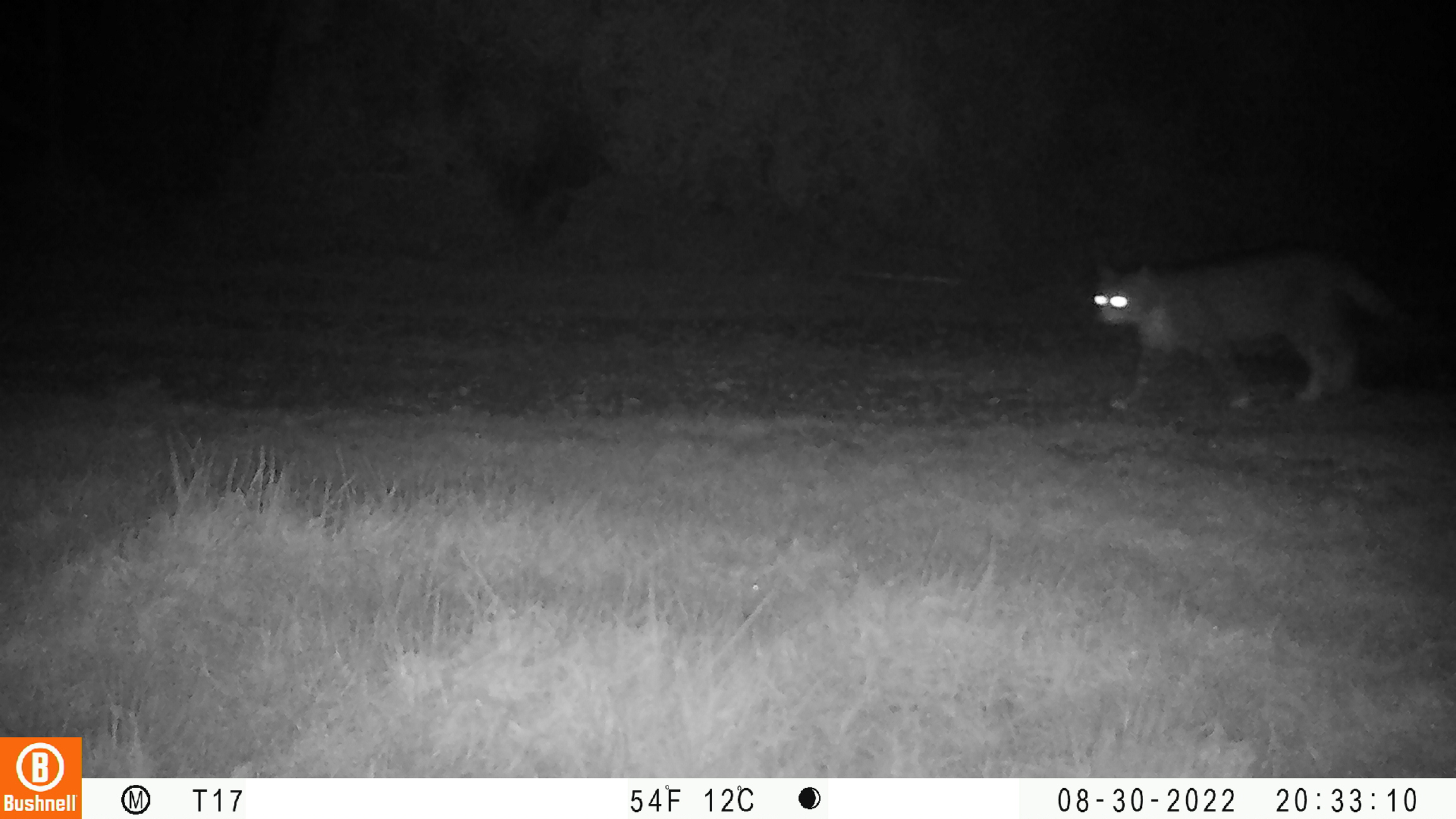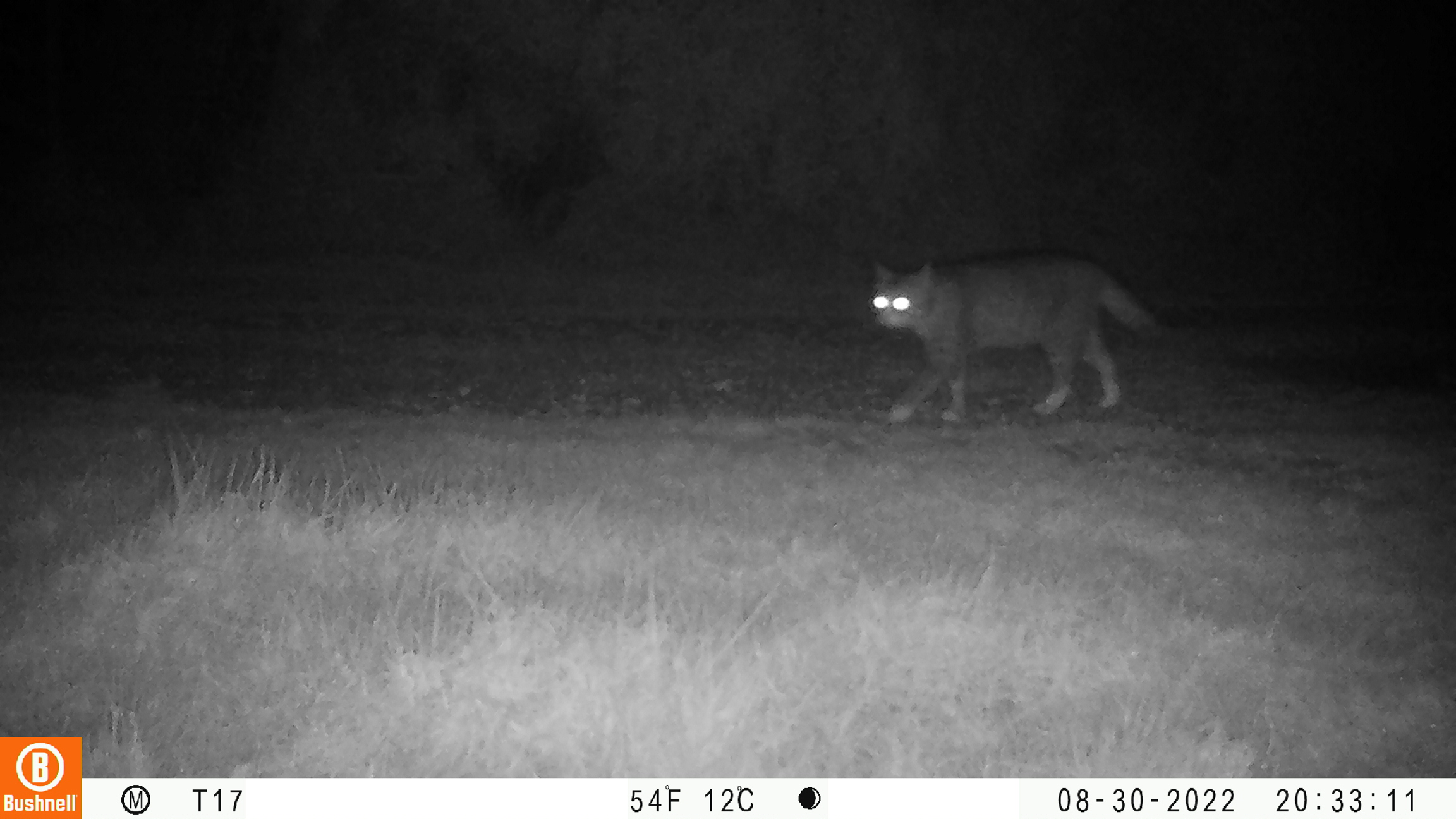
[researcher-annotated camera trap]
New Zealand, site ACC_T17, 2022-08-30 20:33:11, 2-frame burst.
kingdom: Animalia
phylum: Chordata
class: Mammalia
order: Carnivora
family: Felidae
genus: Felis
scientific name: Felis catus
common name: domestic cat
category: cat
Cat (domestic cat) (Felis catus).